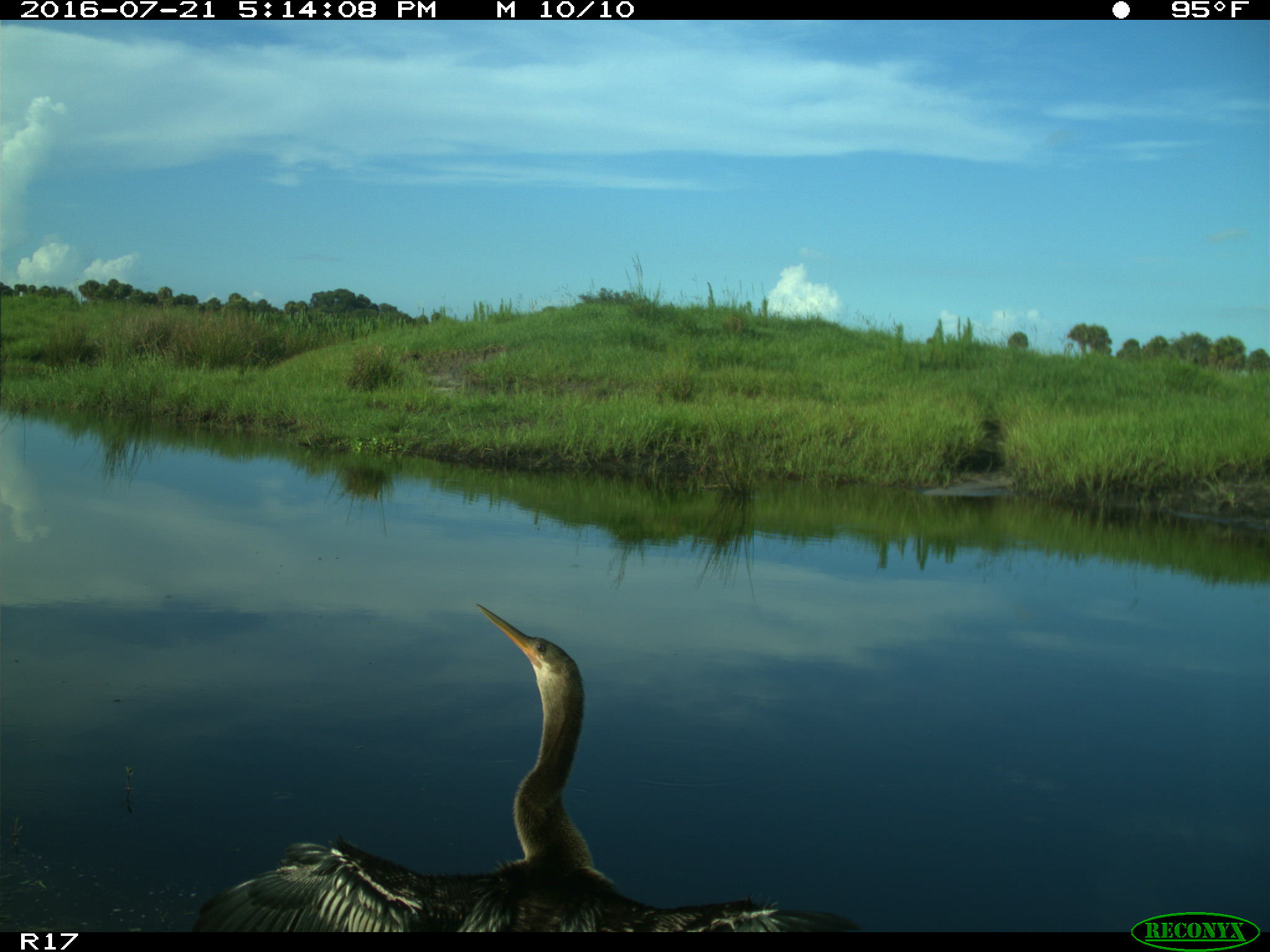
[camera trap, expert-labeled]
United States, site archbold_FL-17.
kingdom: Animalia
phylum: Chordata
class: Aves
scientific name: Aves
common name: birds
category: unidentified bird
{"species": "unidentified bird (birds) (Aves)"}